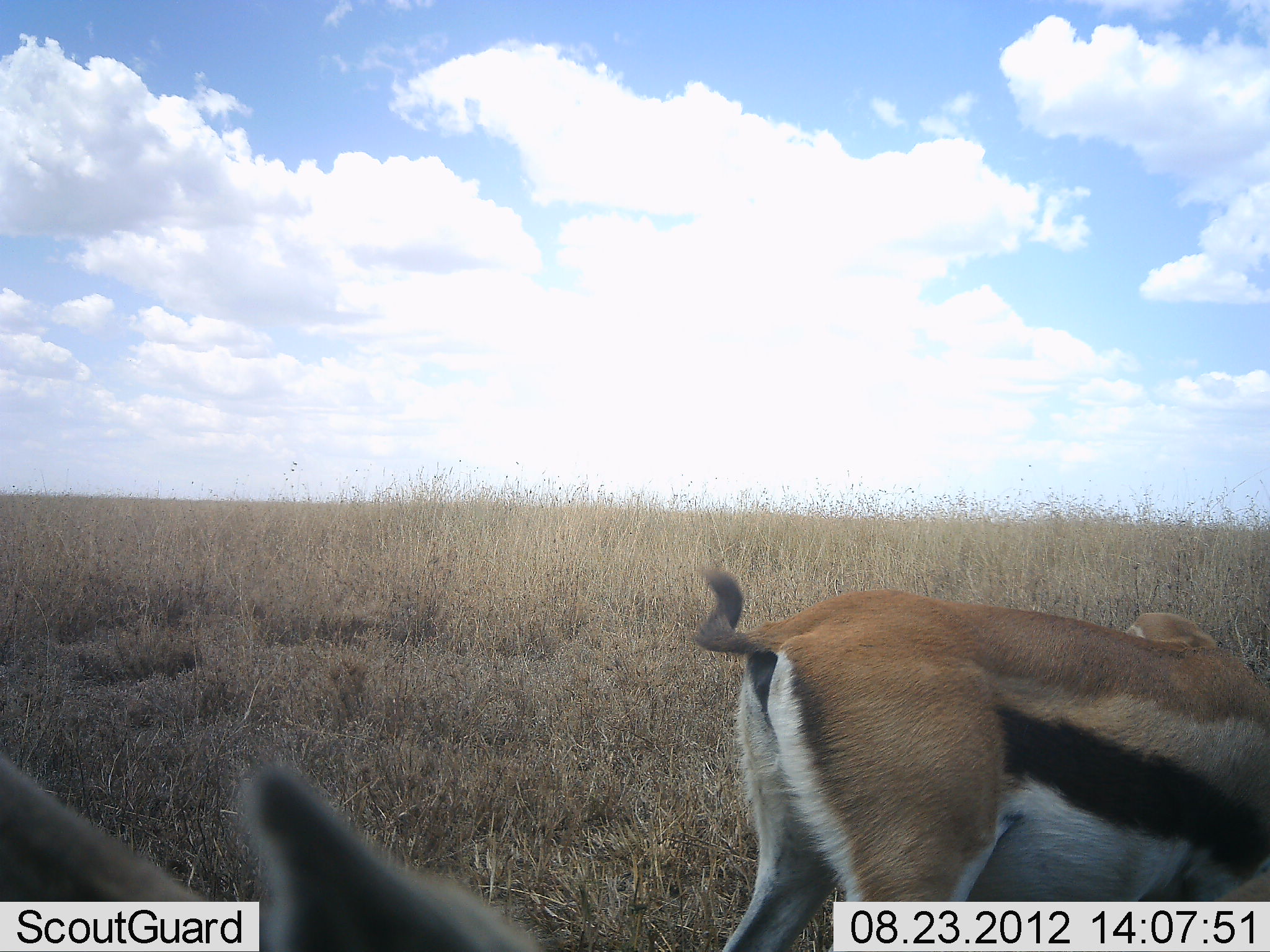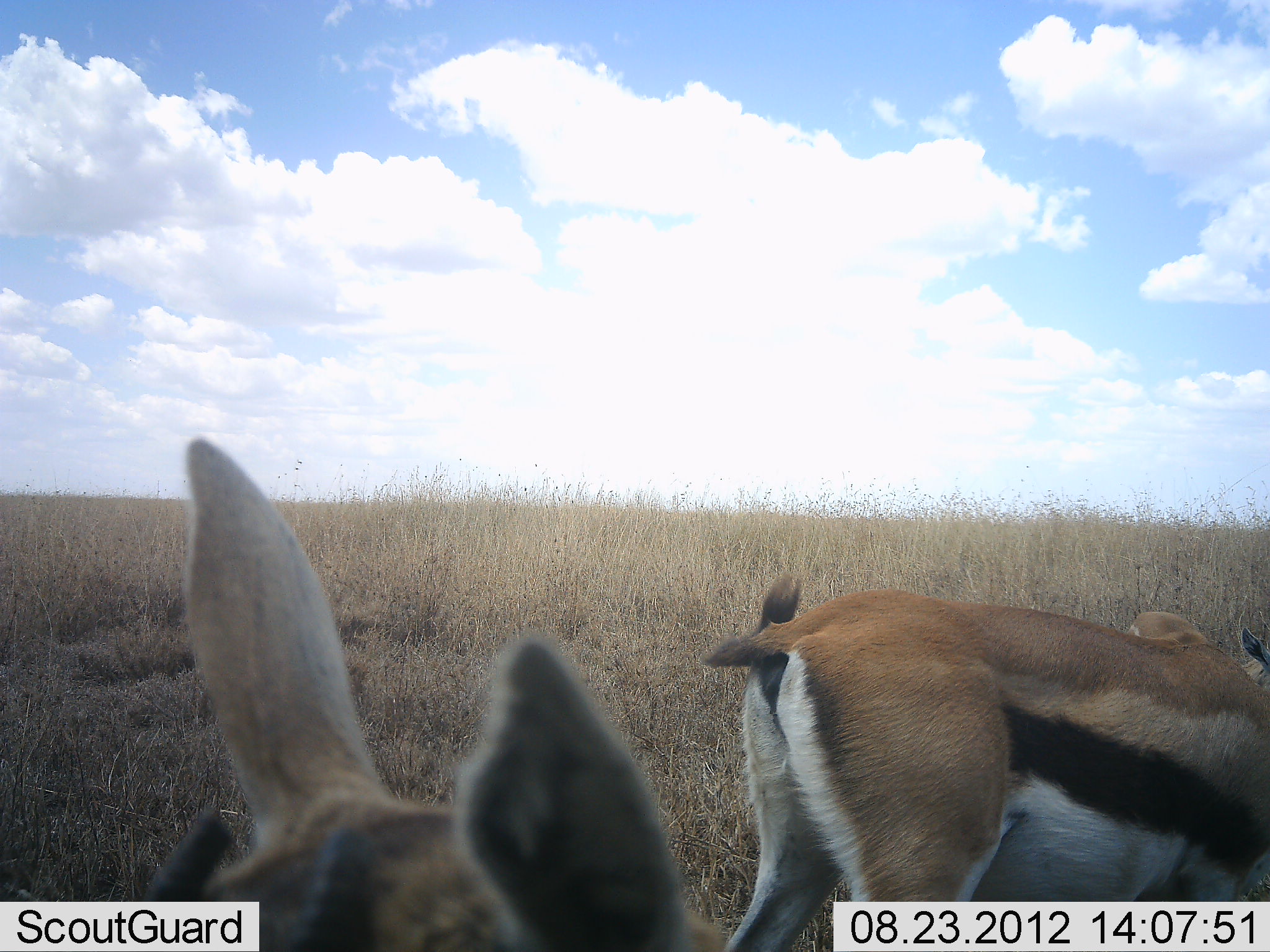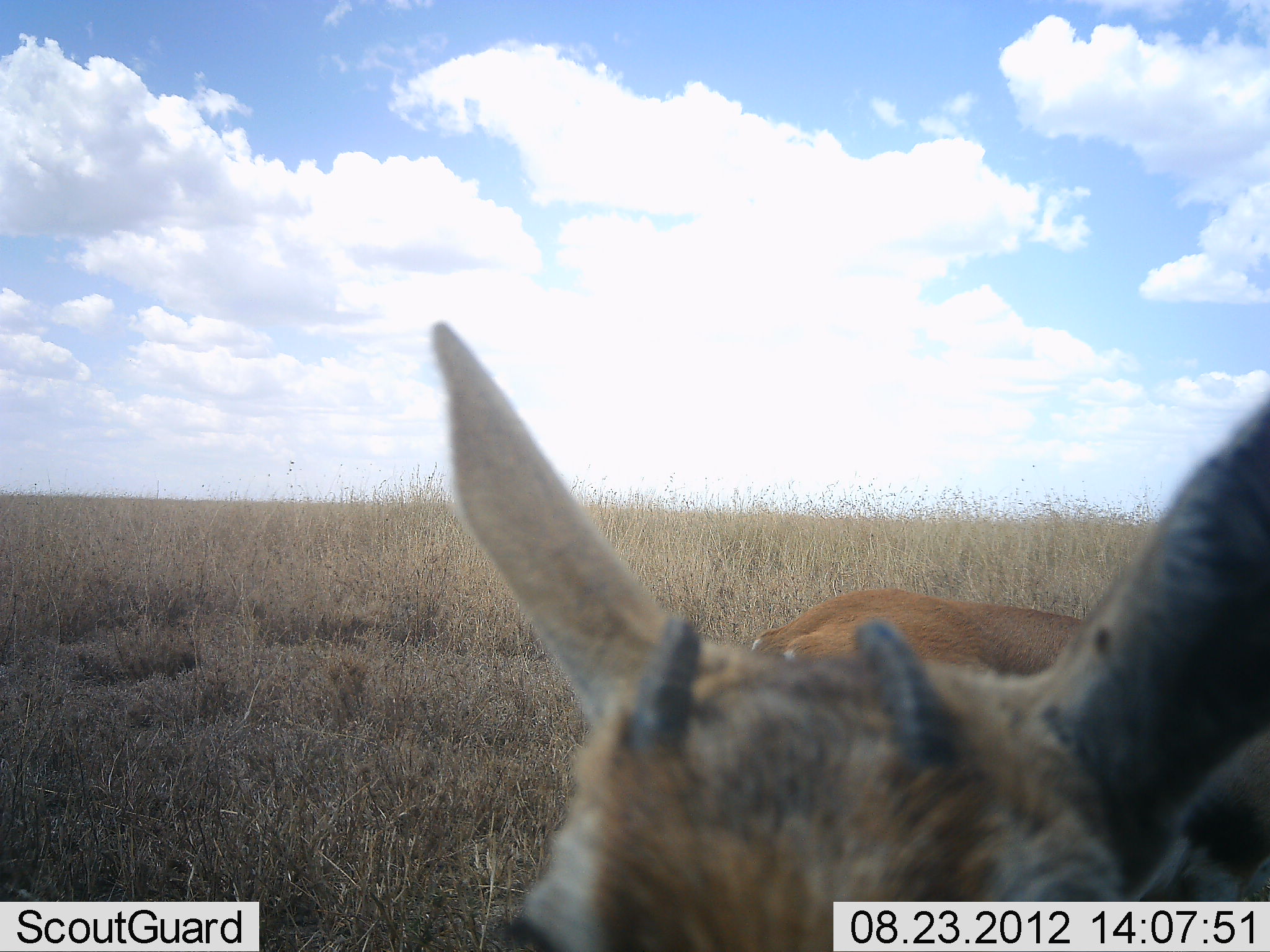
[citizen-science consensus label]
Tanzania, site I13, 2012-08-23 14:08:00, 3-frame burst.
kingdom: Animalia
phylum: Chordata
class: Mammalia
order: Artiodactyla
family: Bovidae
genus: Eudorcas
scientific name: Eudorcas thomsonii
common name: thomson's gazelle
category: gazellethomsons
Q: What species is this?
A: Gazellethomsons (thomson's gazelle) (Eudorcas thomsonii).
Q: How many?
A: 3.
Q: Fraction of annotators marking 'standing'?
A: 60%.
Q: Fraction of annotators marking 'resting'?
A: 10%.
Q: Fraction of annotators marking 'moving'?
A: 10%.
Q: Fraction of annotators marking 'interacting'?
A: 0%.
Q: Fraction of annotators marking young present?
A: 0%.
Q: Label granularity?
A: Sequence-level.